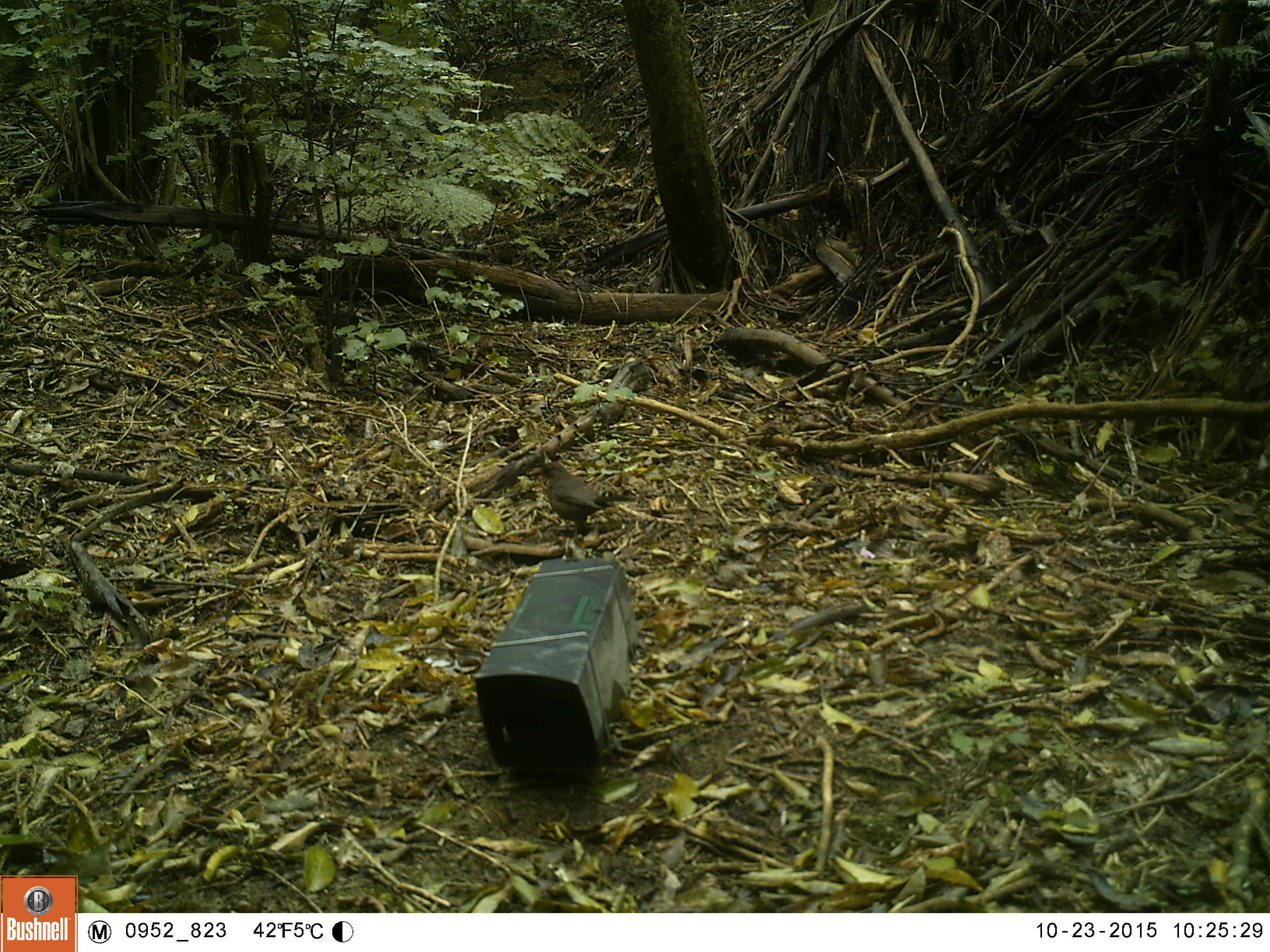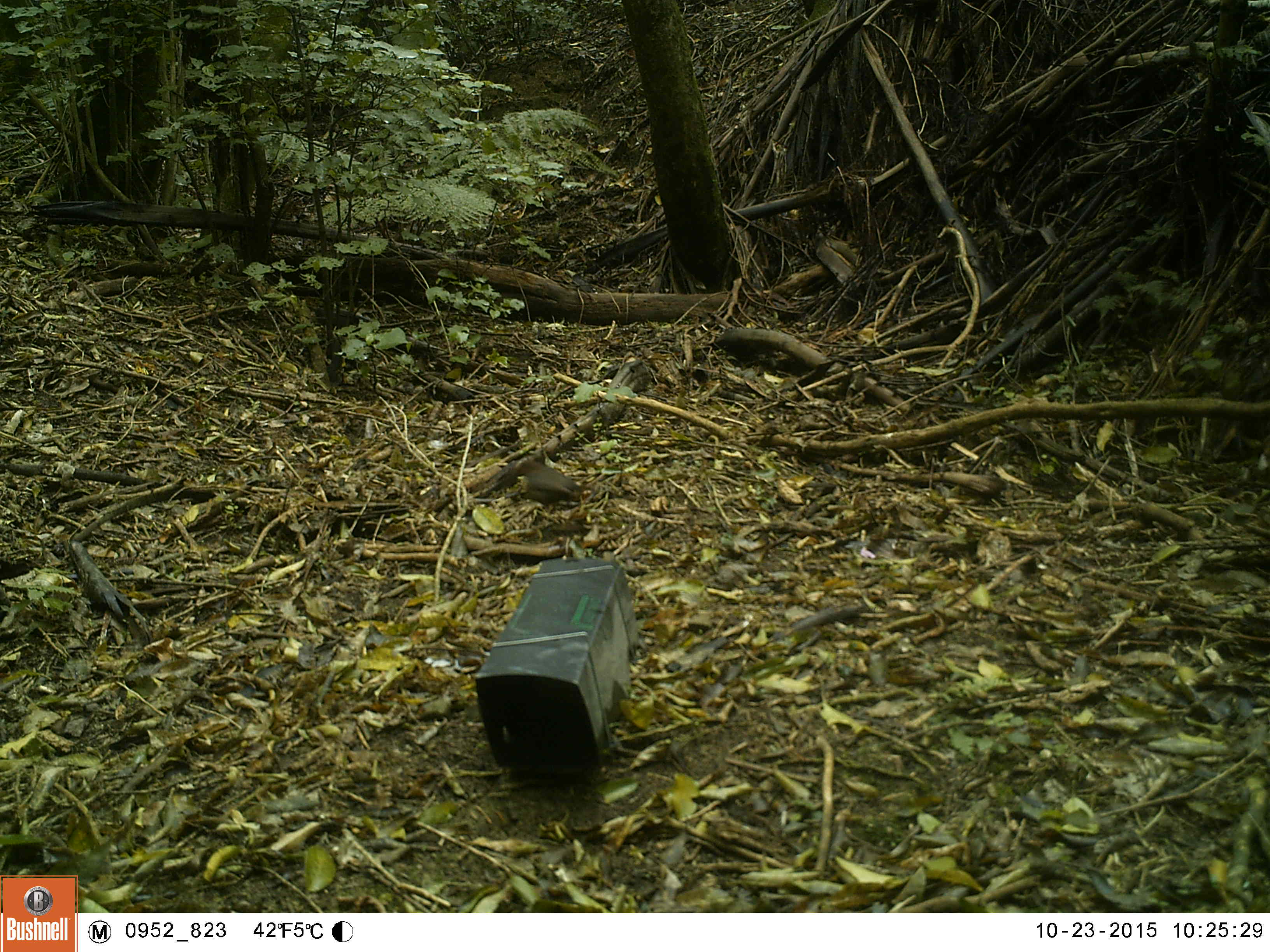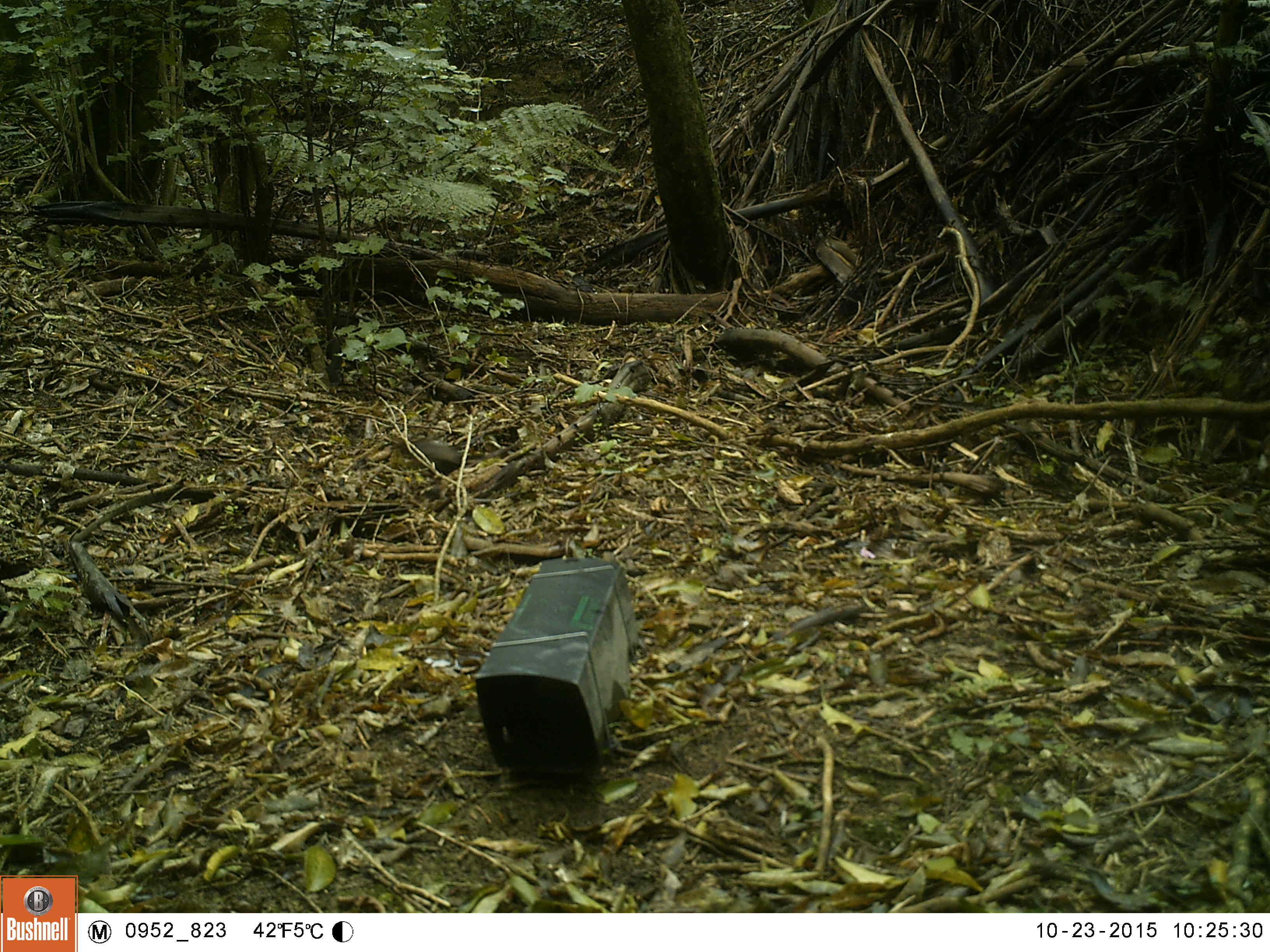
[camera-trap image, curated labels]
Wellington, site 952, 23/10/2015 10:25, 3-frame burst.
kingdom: Animalia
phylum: Chordata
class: Aves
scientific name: Aves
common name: bird